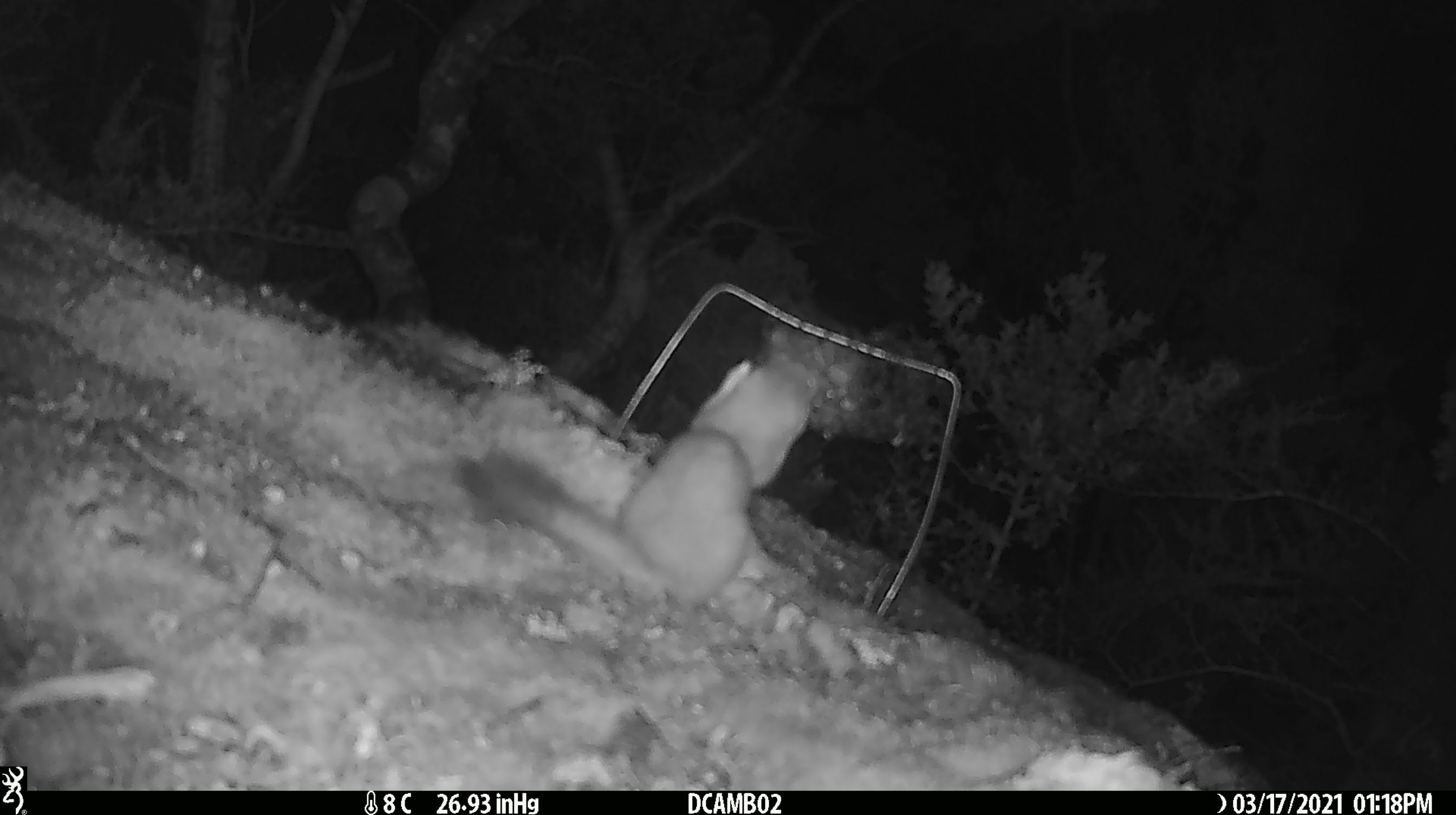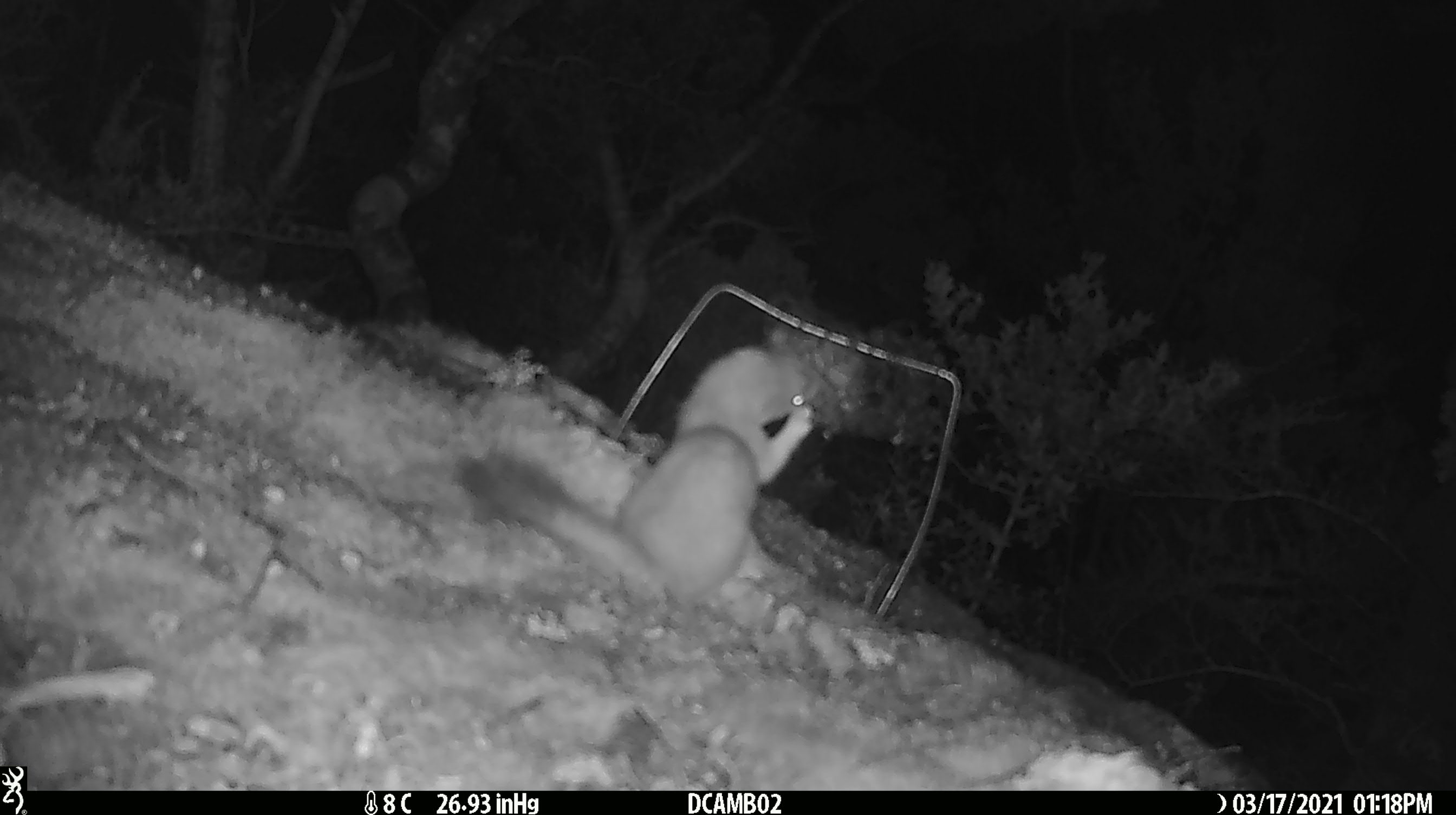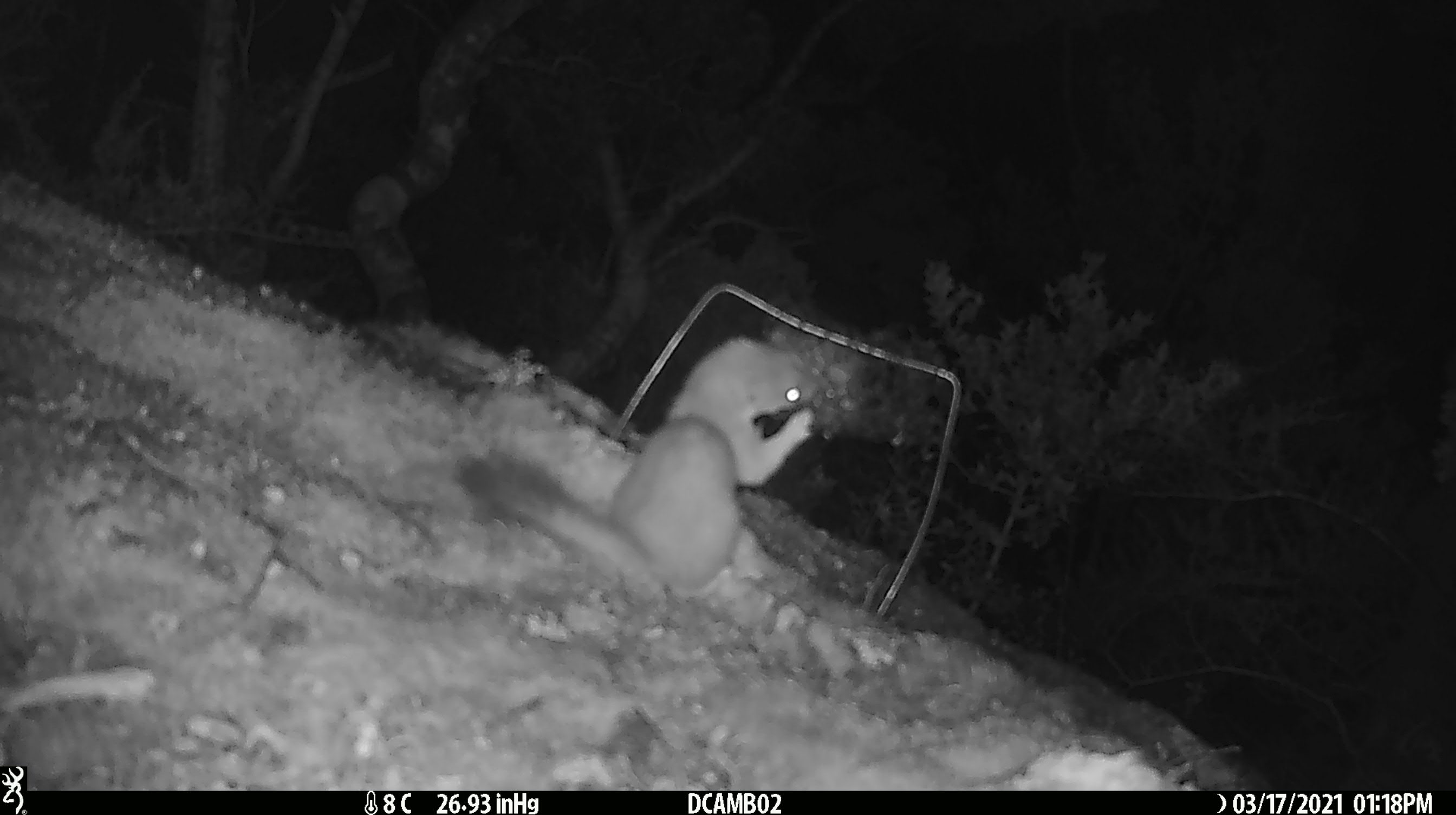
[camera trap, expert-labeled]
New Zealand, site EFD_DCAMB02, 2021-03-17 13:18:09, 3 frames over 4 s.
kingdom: Animalia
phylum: Chordata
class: Mammalia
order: Carnivora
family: Mustelidae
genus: Mustela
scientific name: Mustela erminea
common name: stoat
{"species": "stoat (Mustela erminea)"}